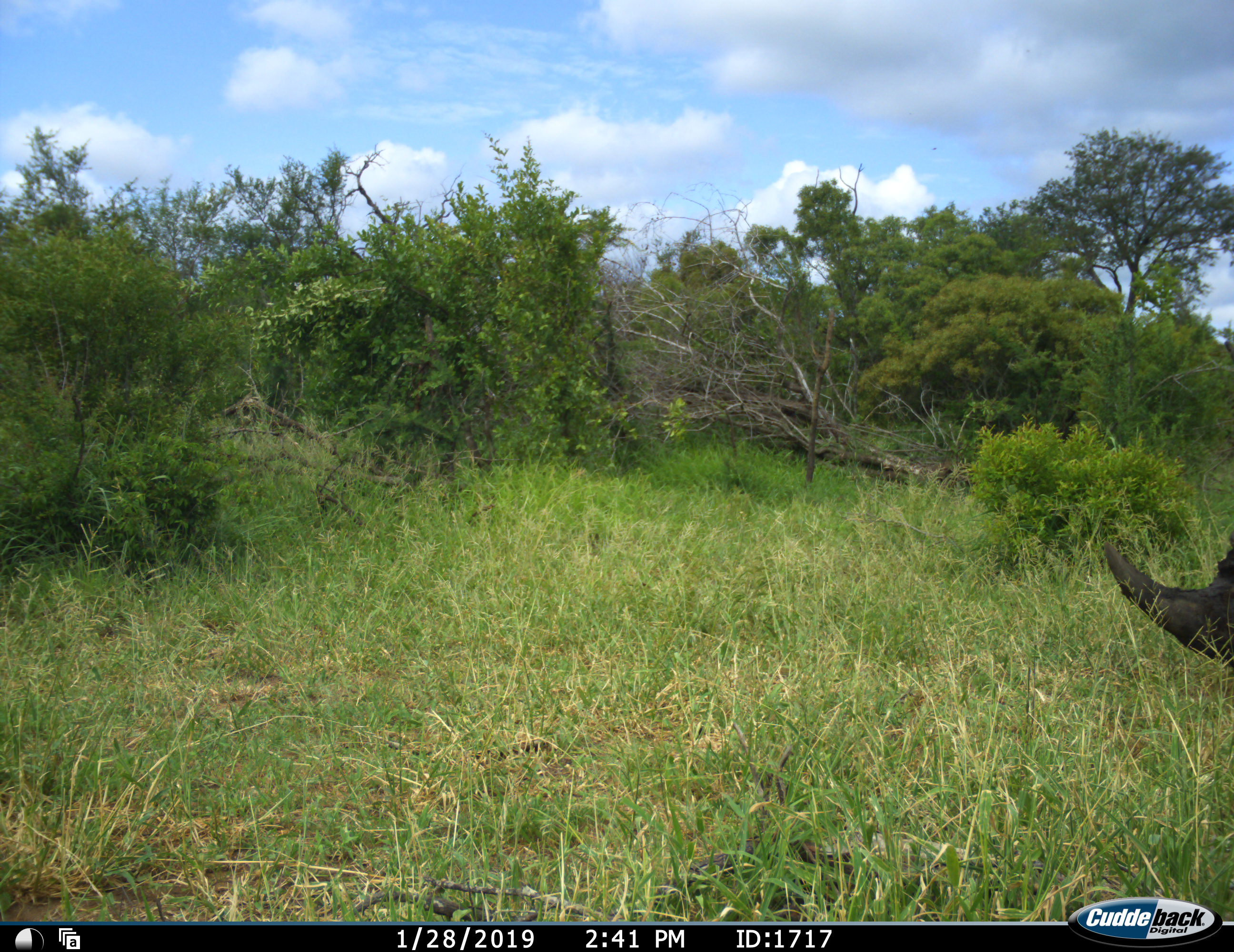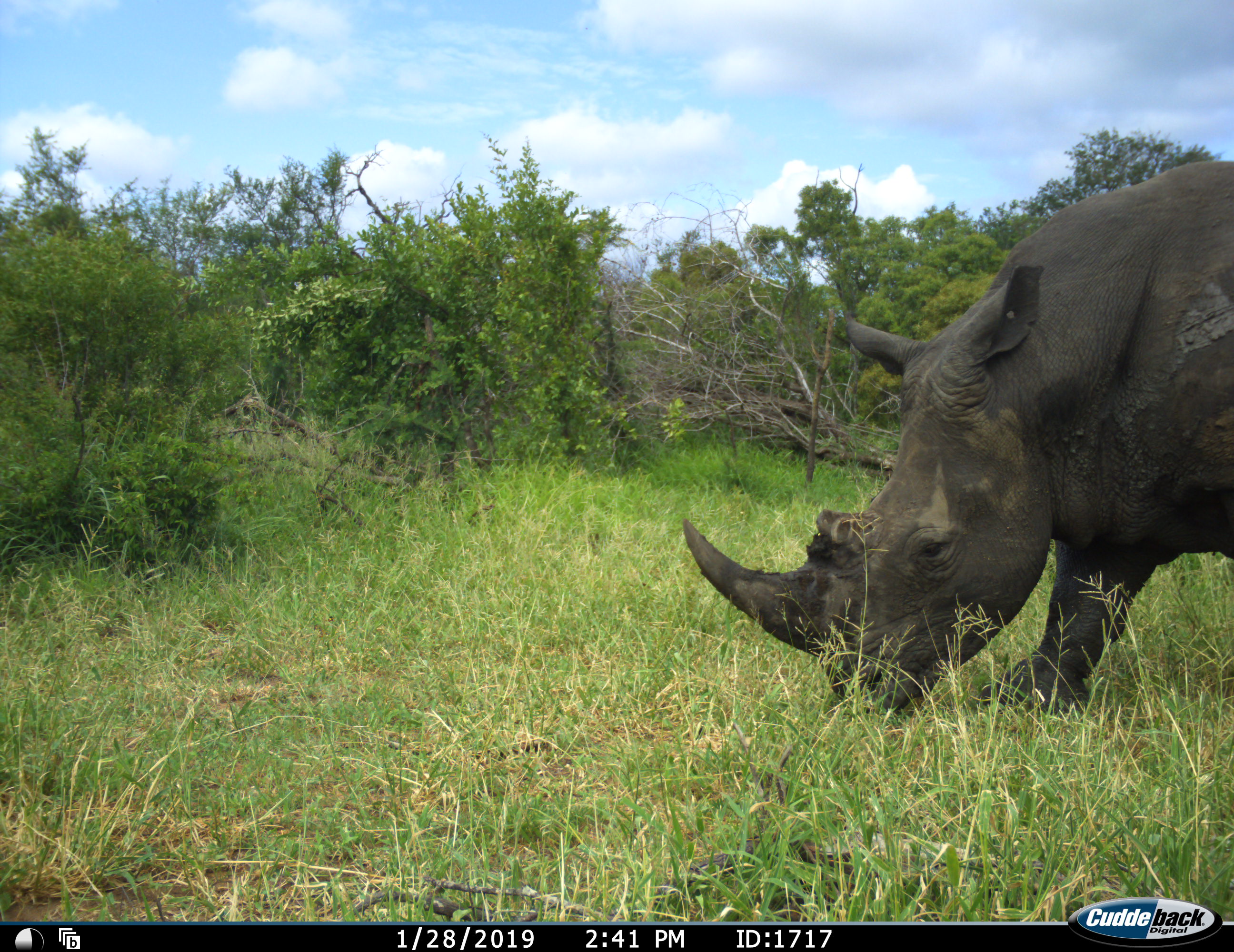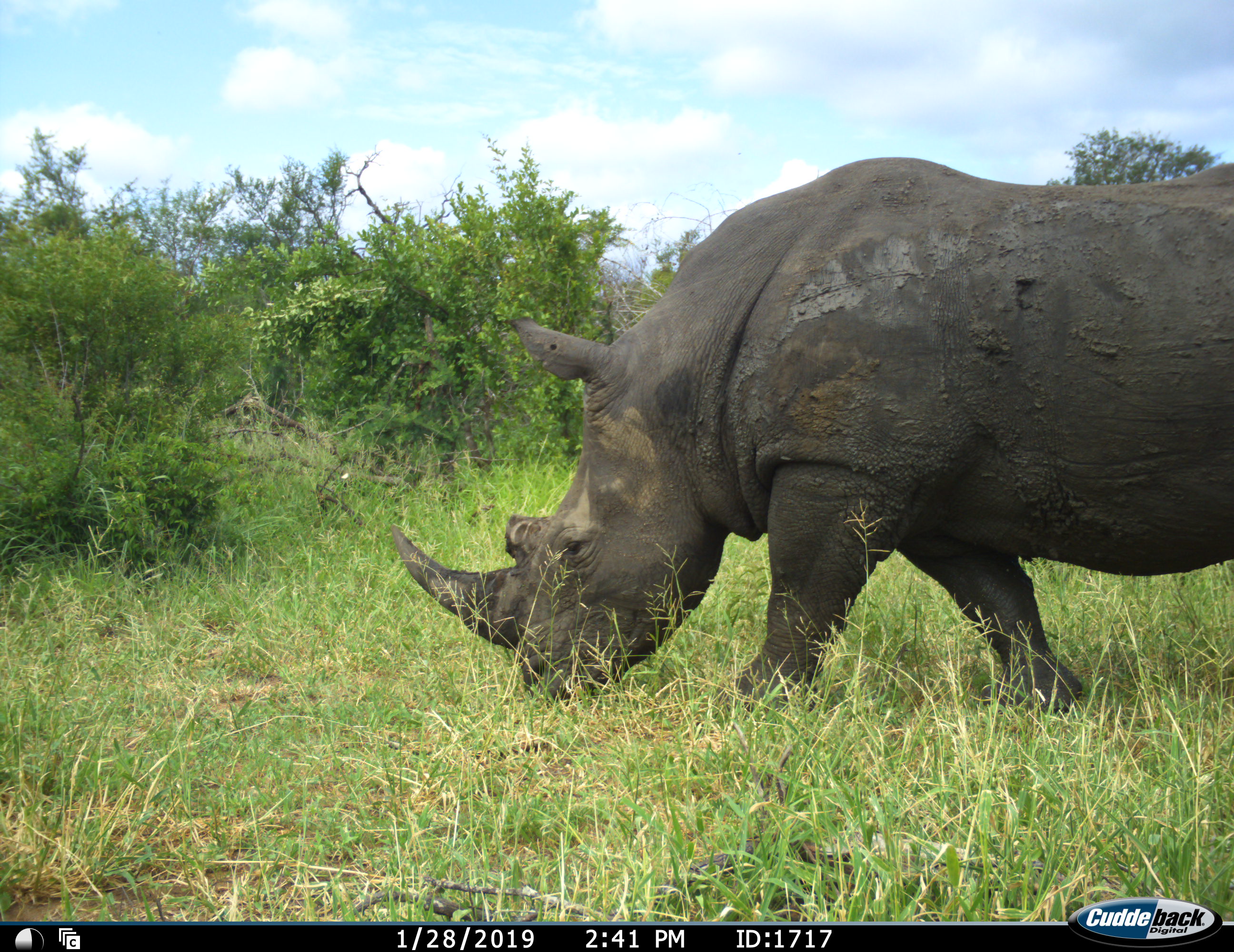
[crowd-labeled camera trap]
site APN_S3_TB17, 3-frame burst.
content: unidentified animal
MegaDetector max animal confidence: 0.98